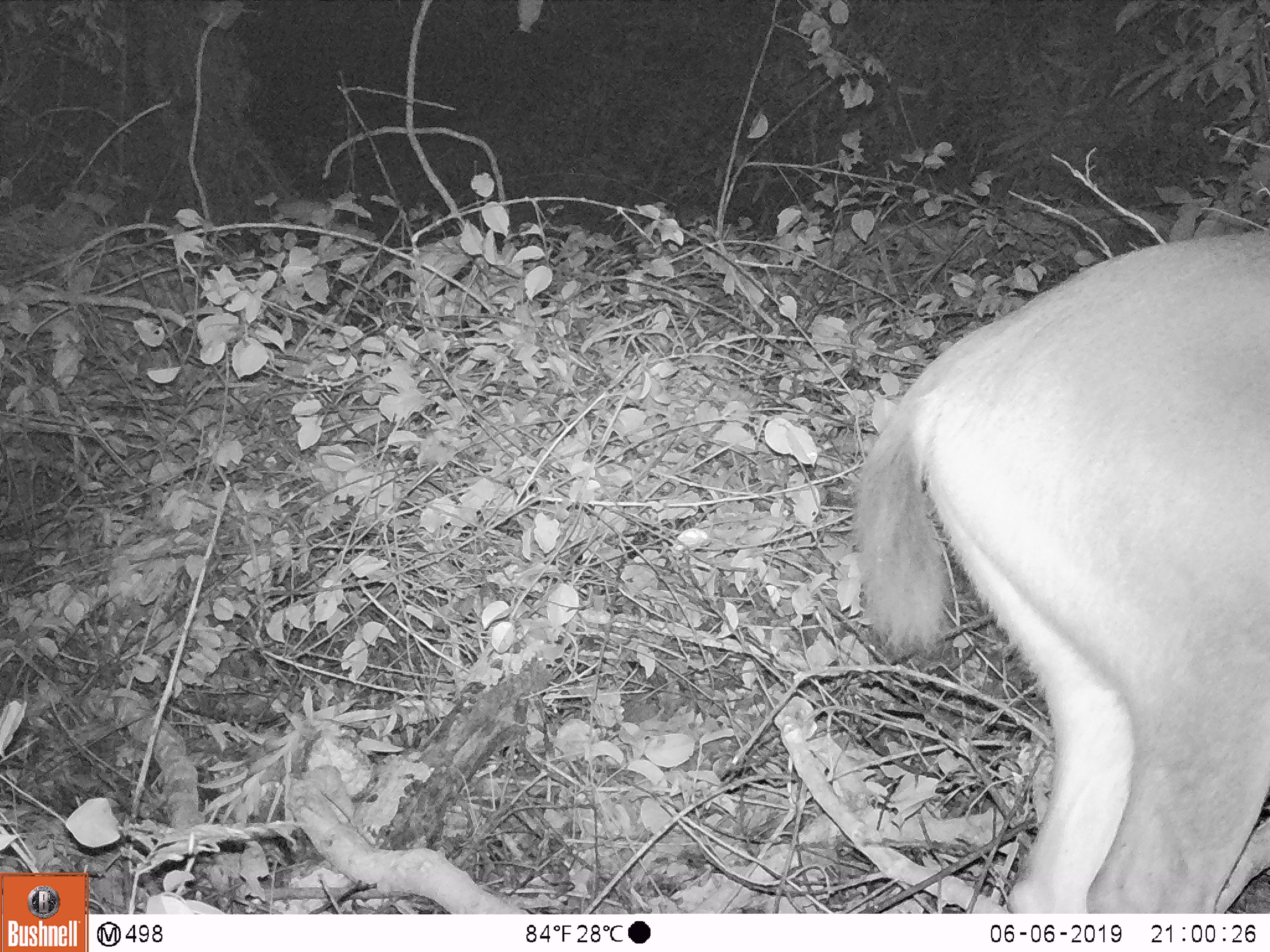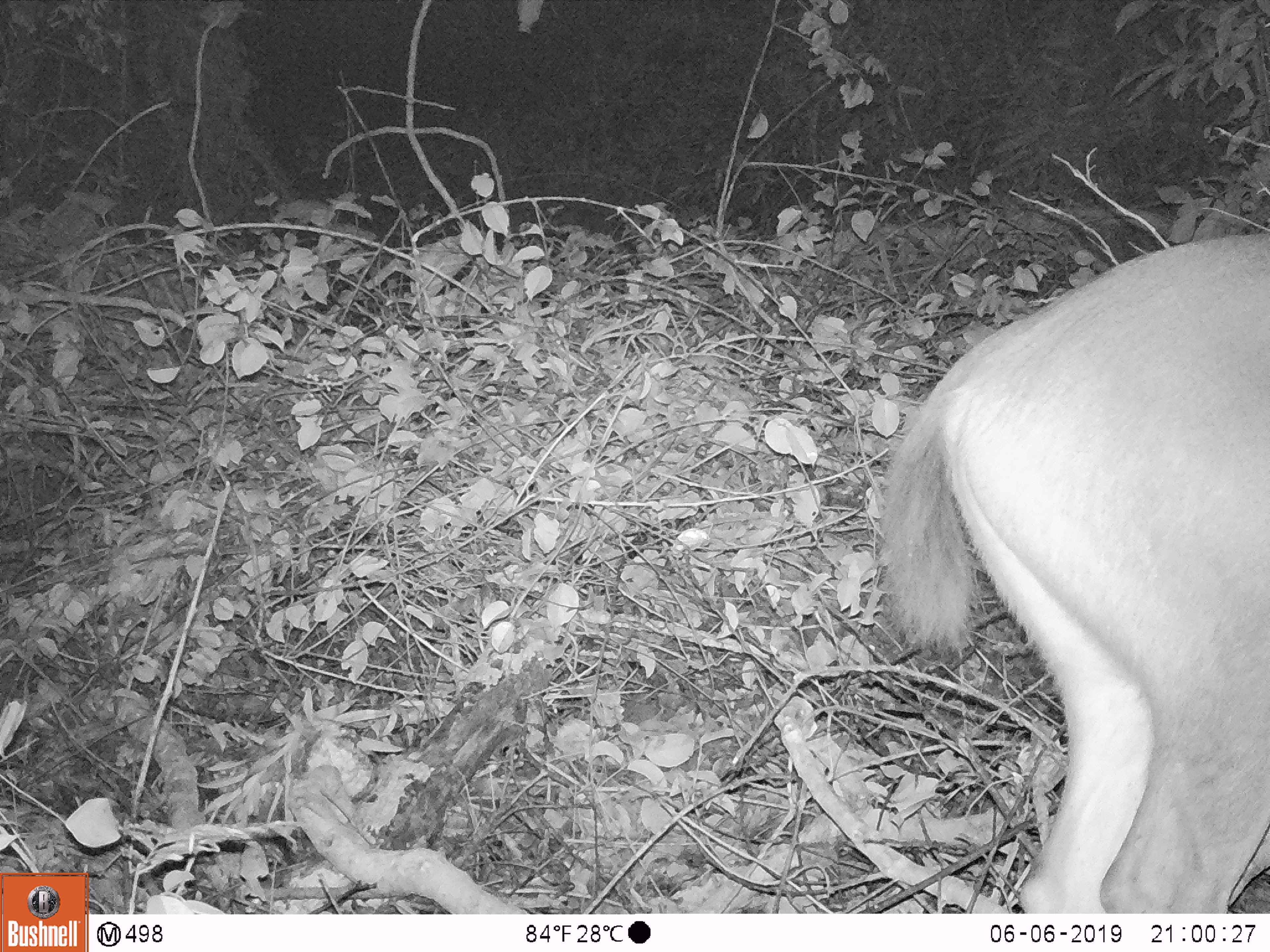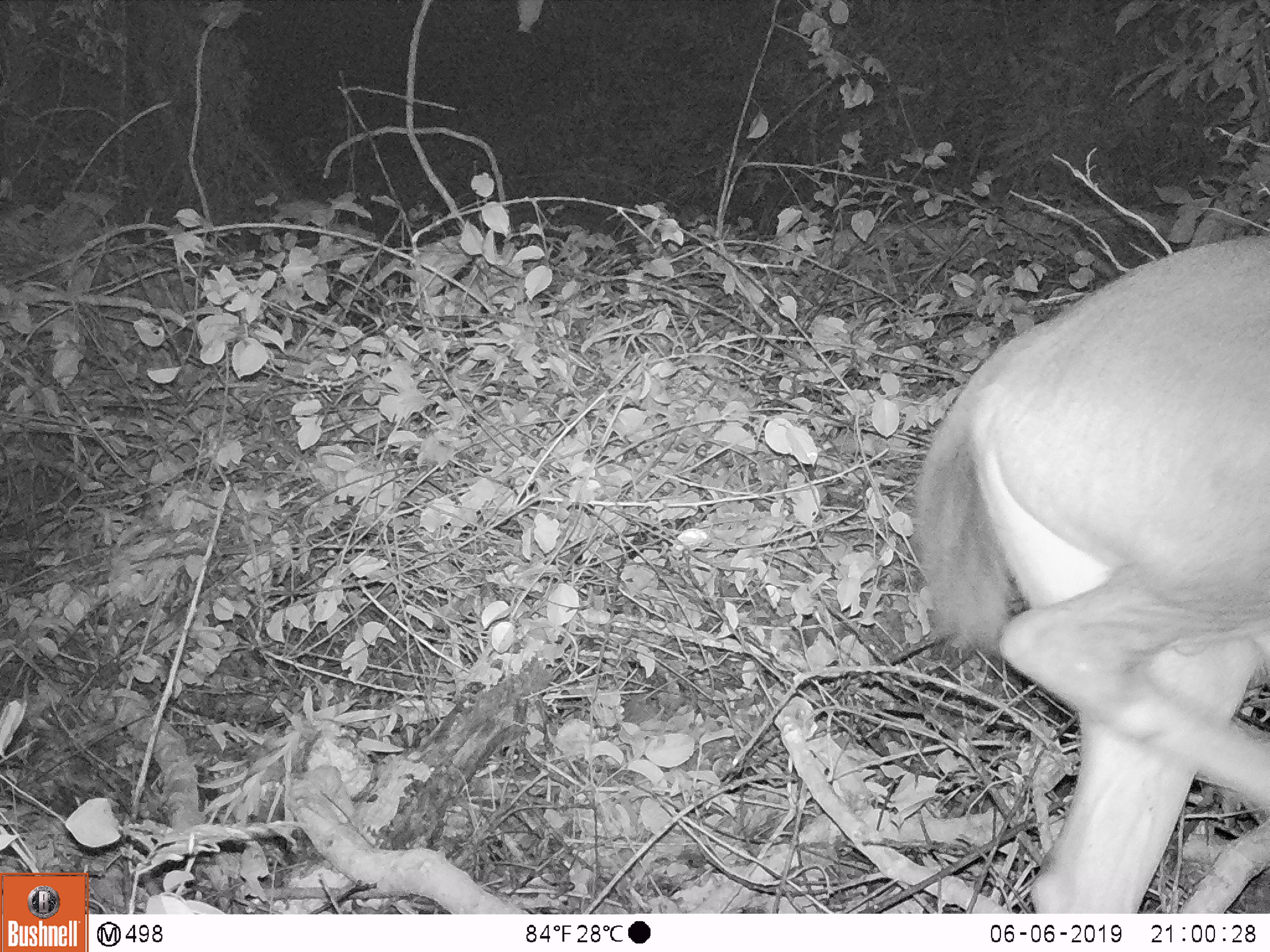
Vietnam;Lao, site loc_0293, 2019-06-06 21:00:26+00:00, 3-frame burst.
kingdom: Animalia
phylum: Chordata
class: Mammalia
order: Artiodactyla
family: Cervidae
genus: Rusa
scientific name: Rusa unicolor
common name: sambar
Sambar (Rusa unicolor). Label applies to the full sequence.